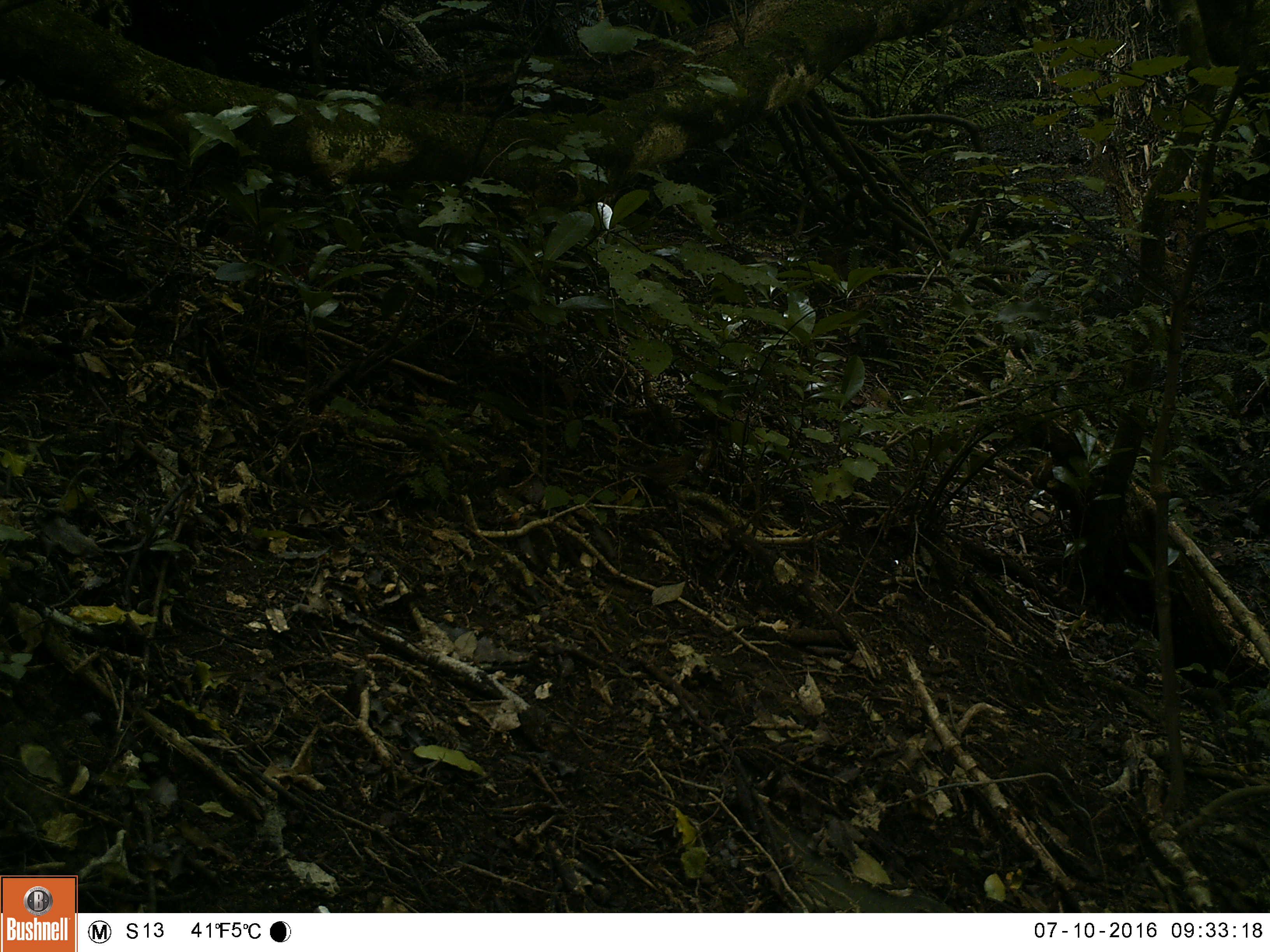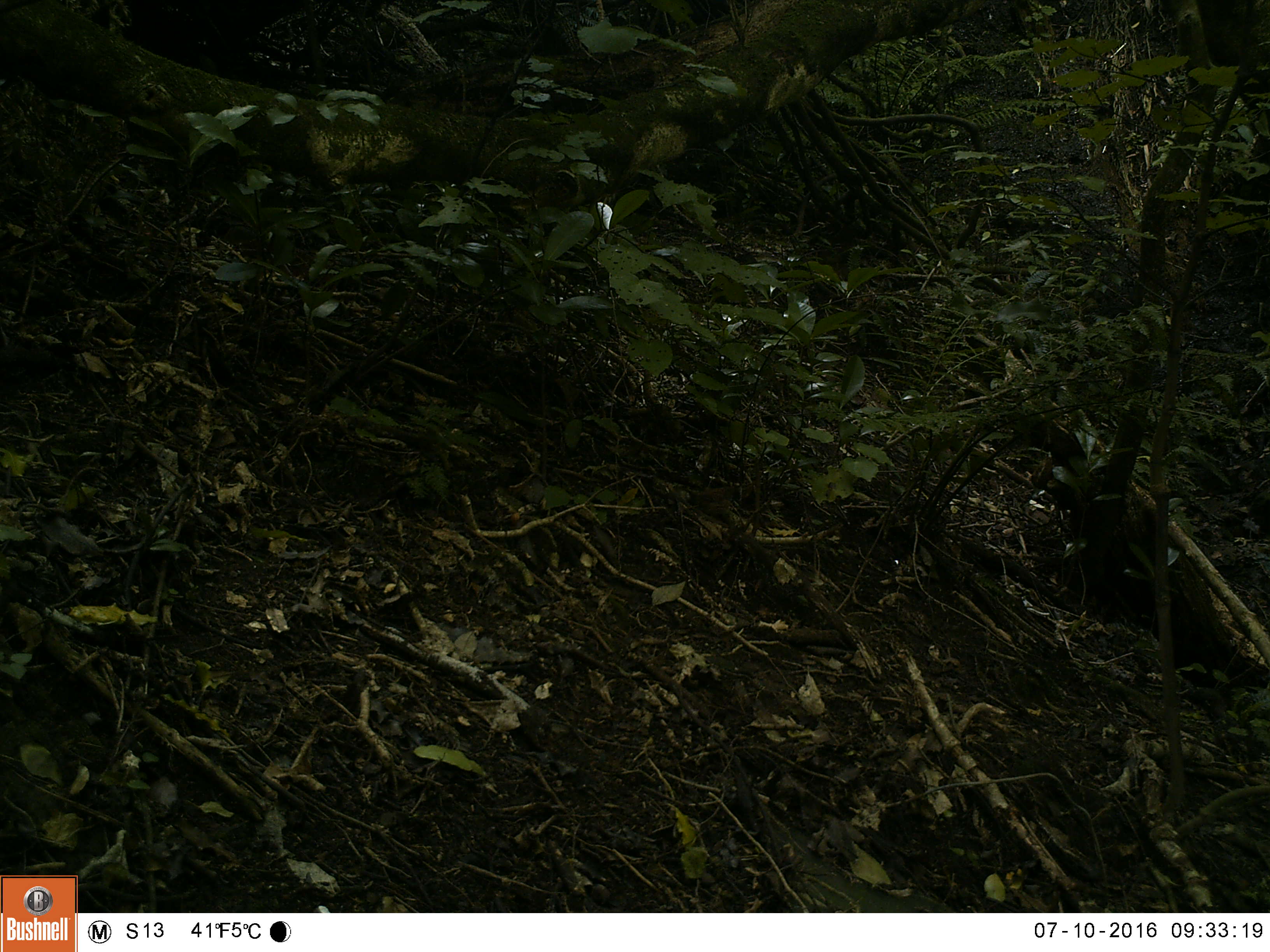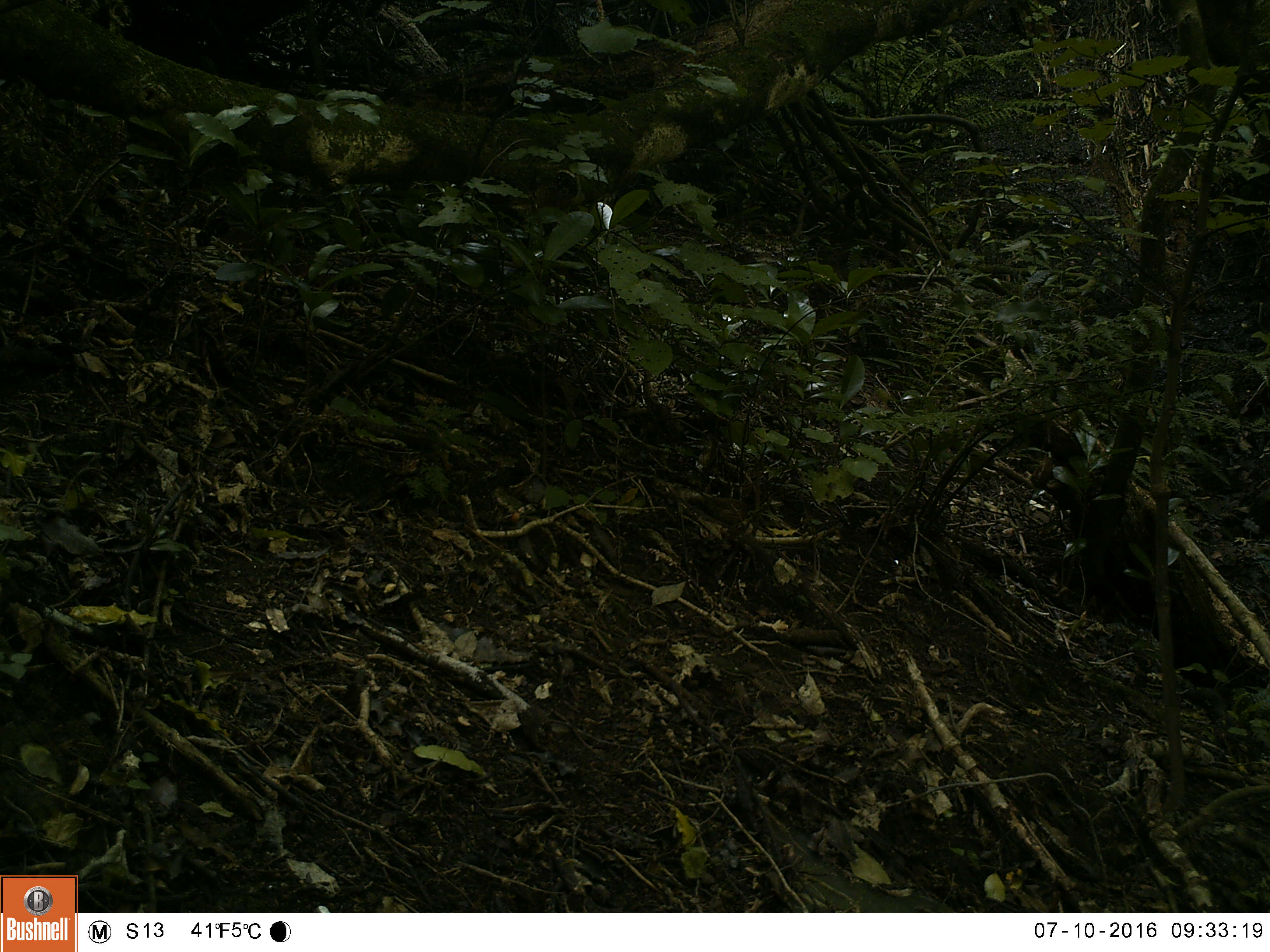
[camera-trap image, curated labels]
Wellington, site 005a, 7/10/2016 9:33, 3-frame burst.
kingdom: Animalia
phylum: Chordata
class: Aves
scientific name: Aves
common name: bird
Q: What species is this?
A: Bird (Aves).